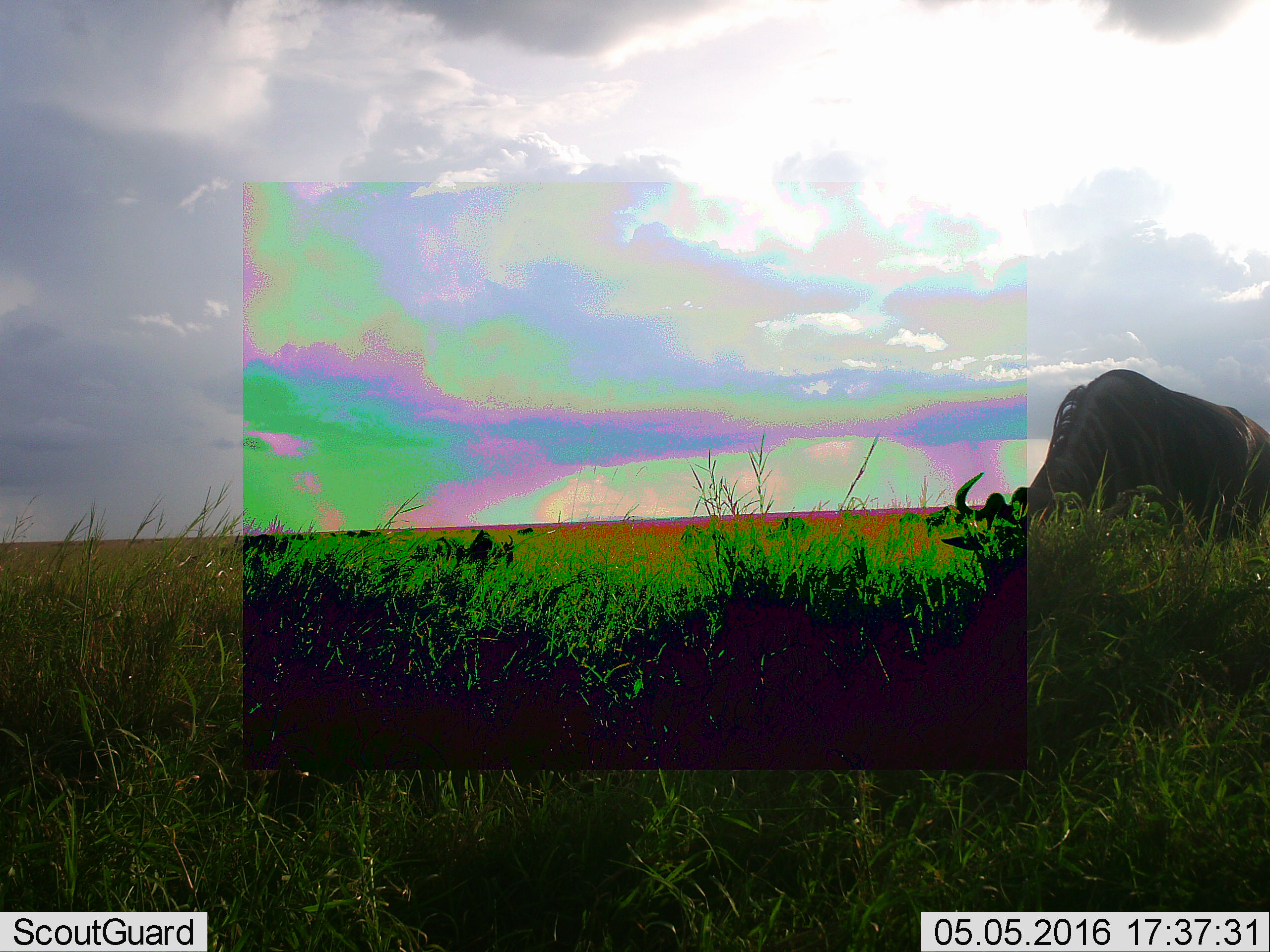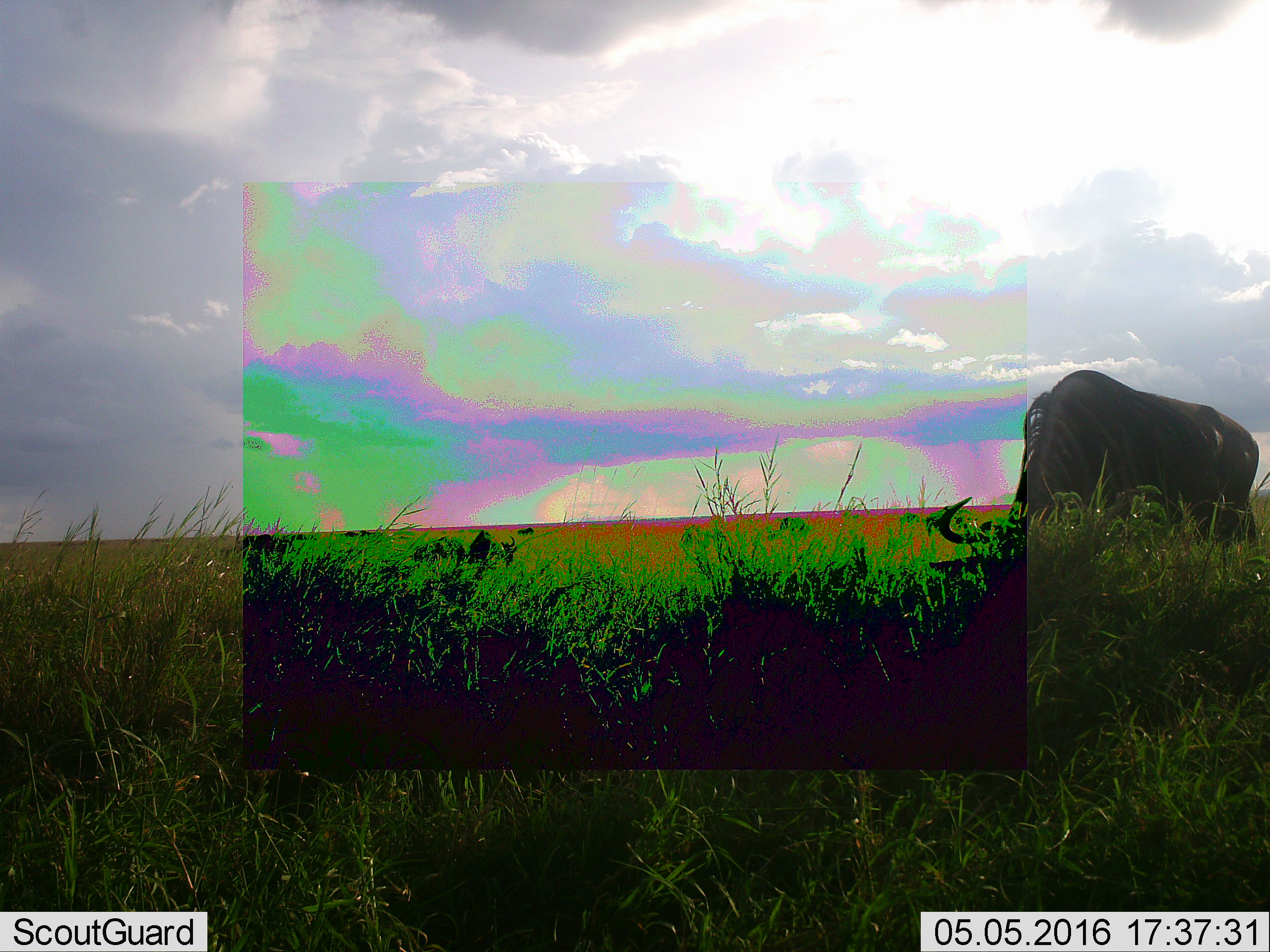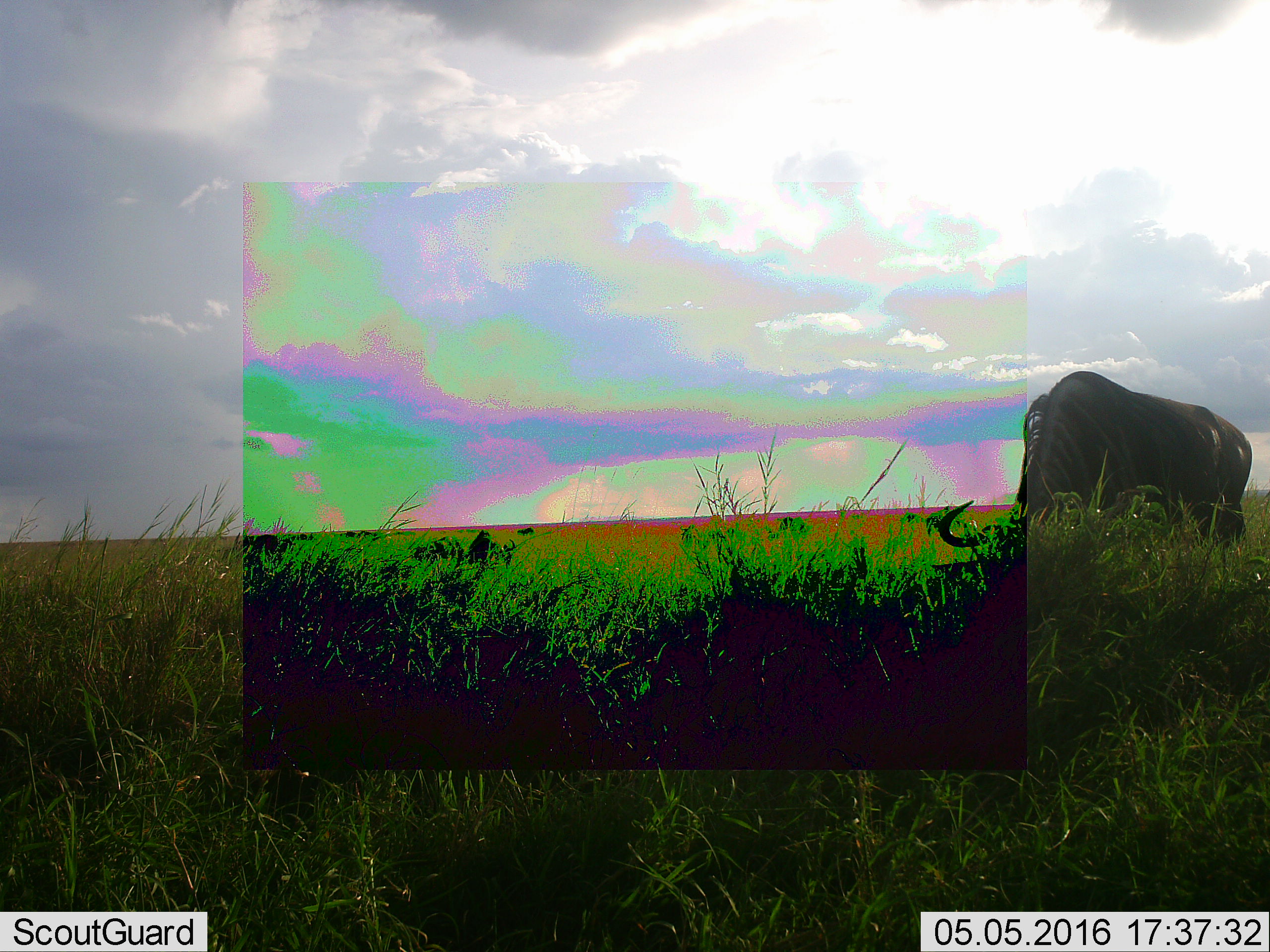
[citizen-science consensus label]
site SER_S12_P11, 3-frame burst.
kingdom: Animalia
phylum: Chordata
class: Mammalia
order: Artiodactyla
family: Bovidae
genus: Connochaetes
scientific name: Connochaetes taurinus taurinus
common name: blue wildebeest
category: wildebeestblue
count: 1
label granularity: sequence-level